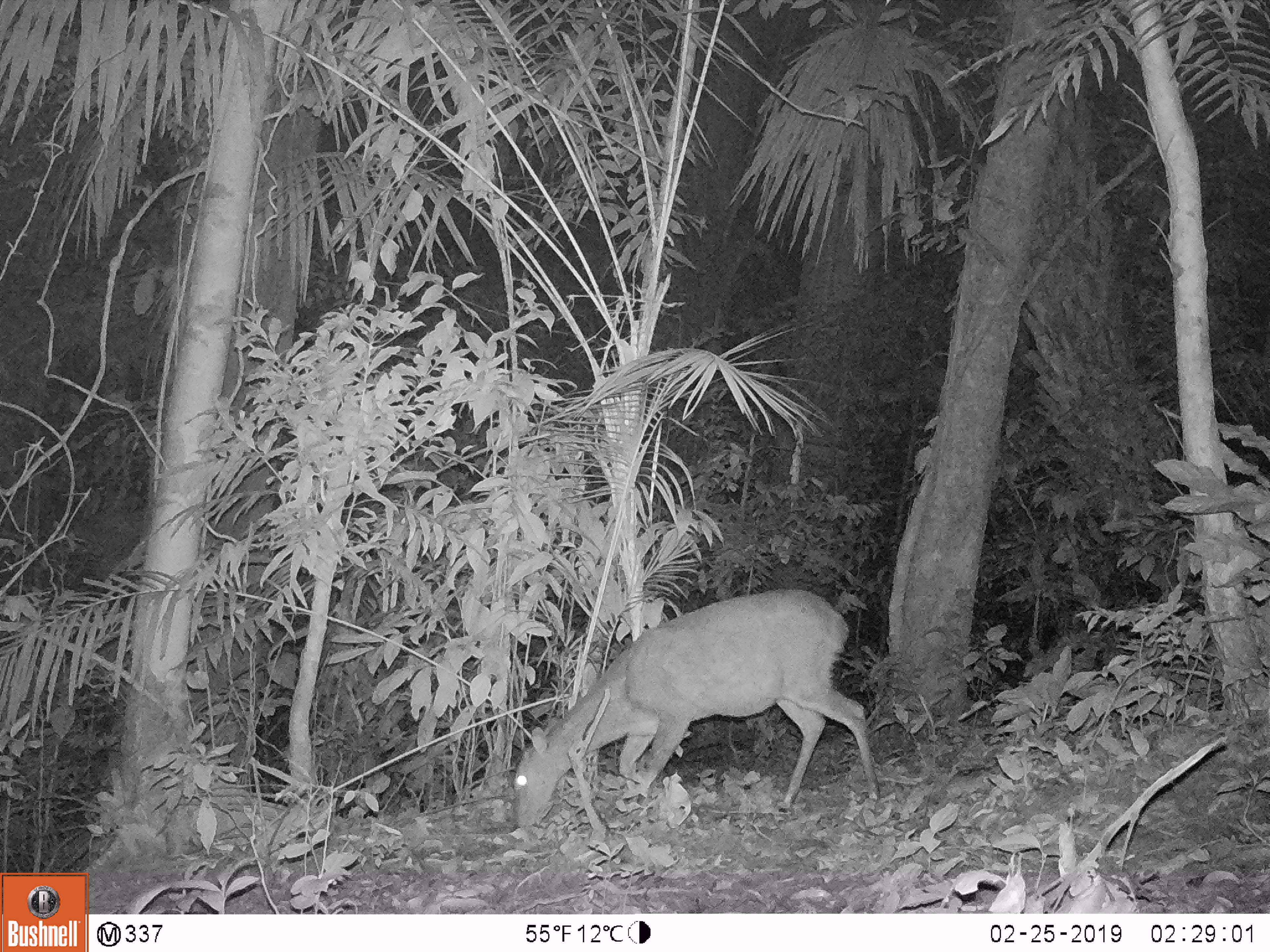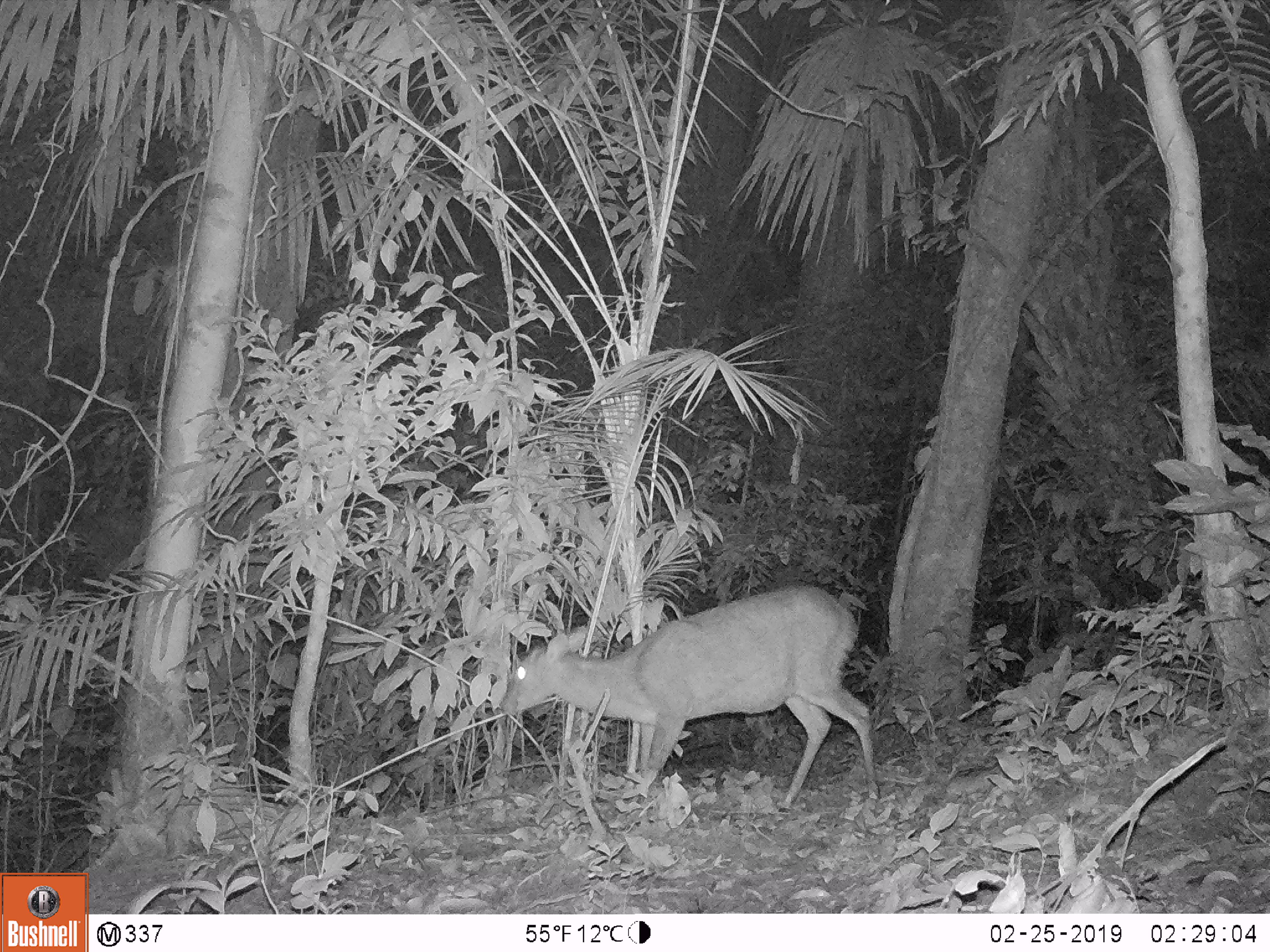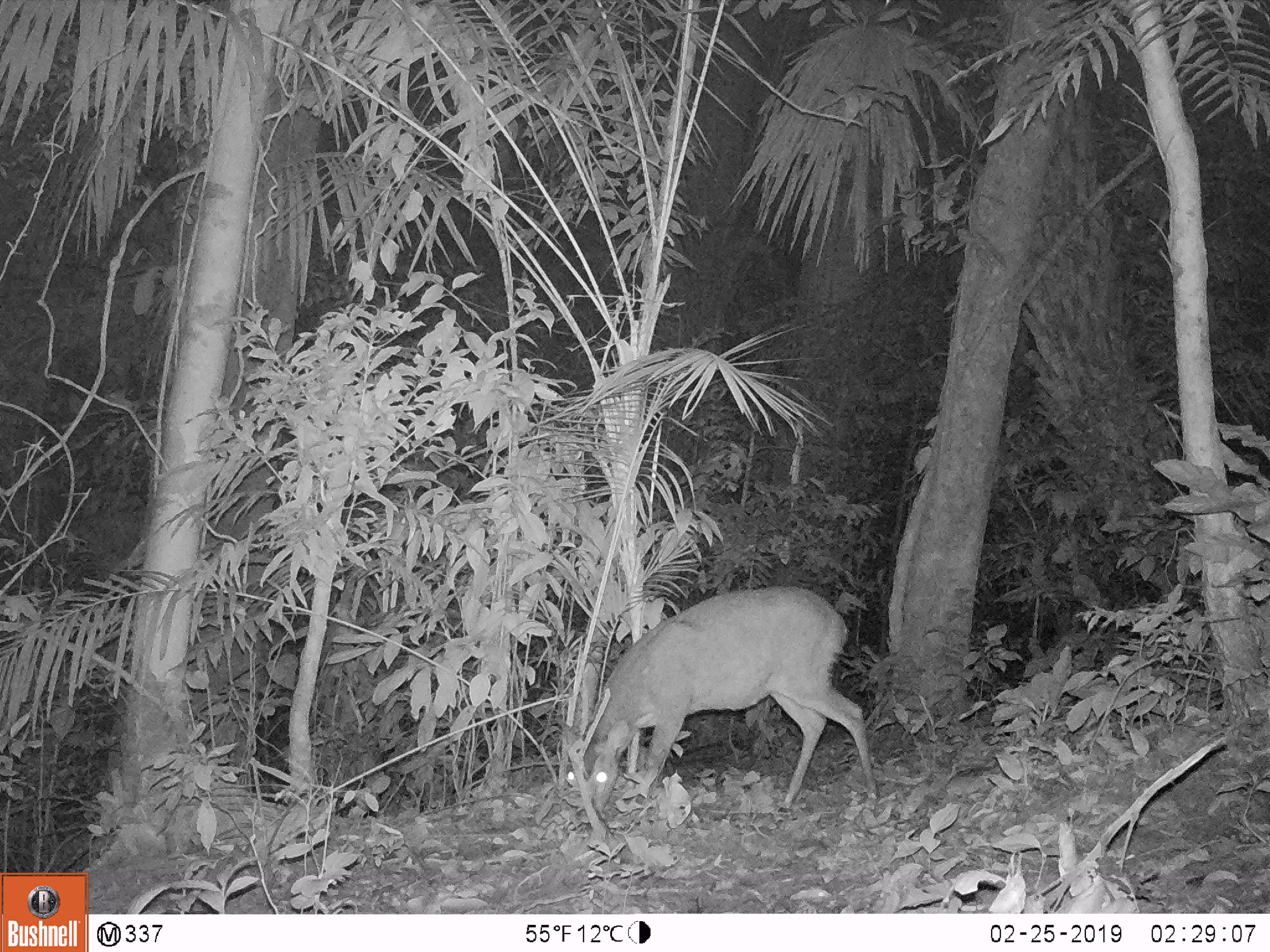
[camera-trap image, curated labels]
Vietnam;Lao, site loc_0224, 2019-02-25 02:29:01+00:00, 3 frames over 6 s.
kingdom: Animalia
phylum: Chordata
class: Mammalia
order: Artiodactyla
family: Cervidae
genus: Muntiacus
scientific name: Muntiacus vuquangensis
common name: large-antlered muntjac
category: large antlered muntjac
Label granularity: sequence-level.